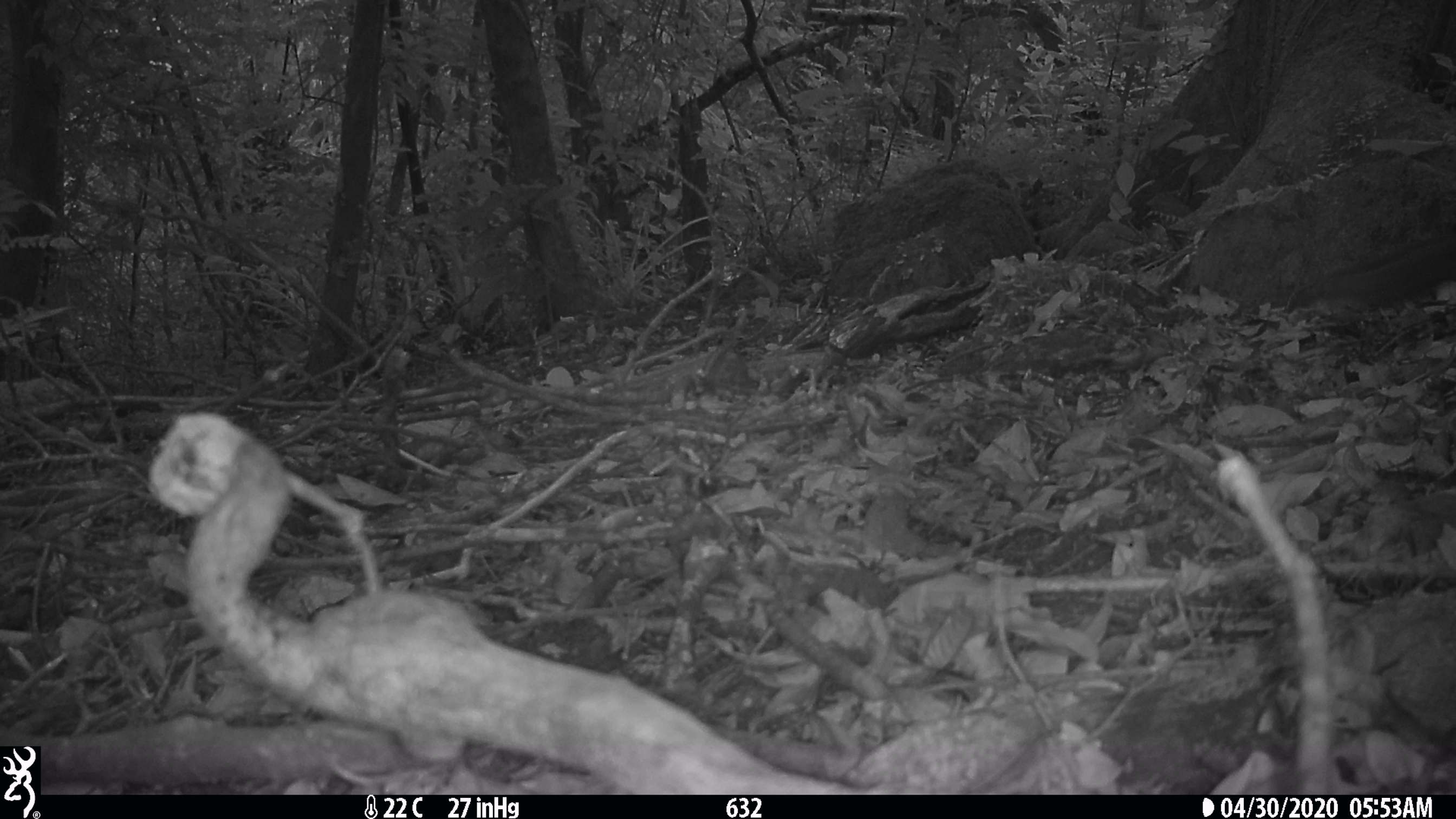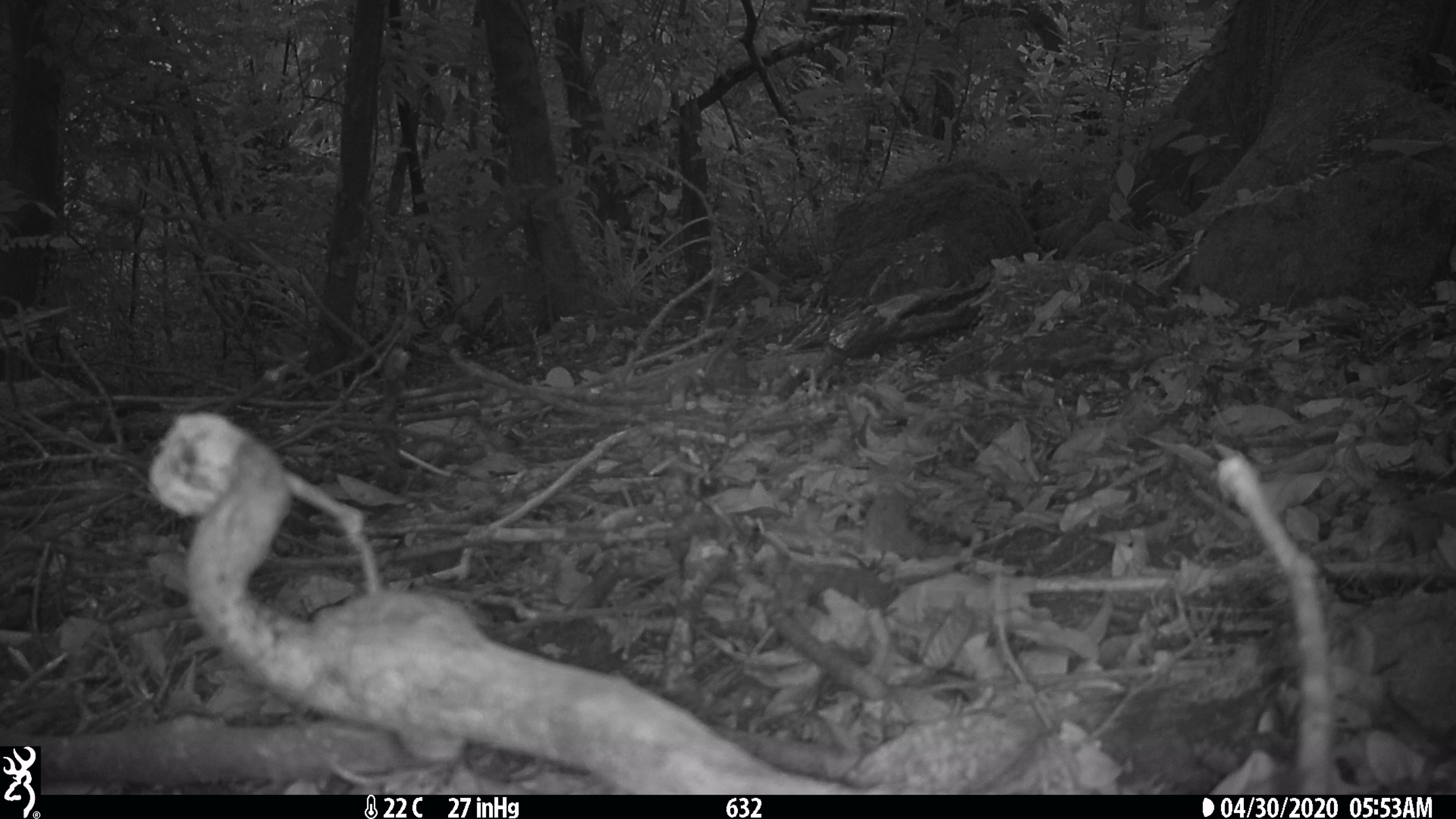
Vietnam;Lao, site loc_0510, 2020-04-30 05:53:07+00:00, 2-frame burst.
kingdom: Animalia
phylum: Chordata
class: Mammalia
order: Rodentia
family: Sciuridae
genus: Sciurus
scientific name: Sciurus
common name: squirrel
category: unidentified squirrel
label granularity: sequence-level